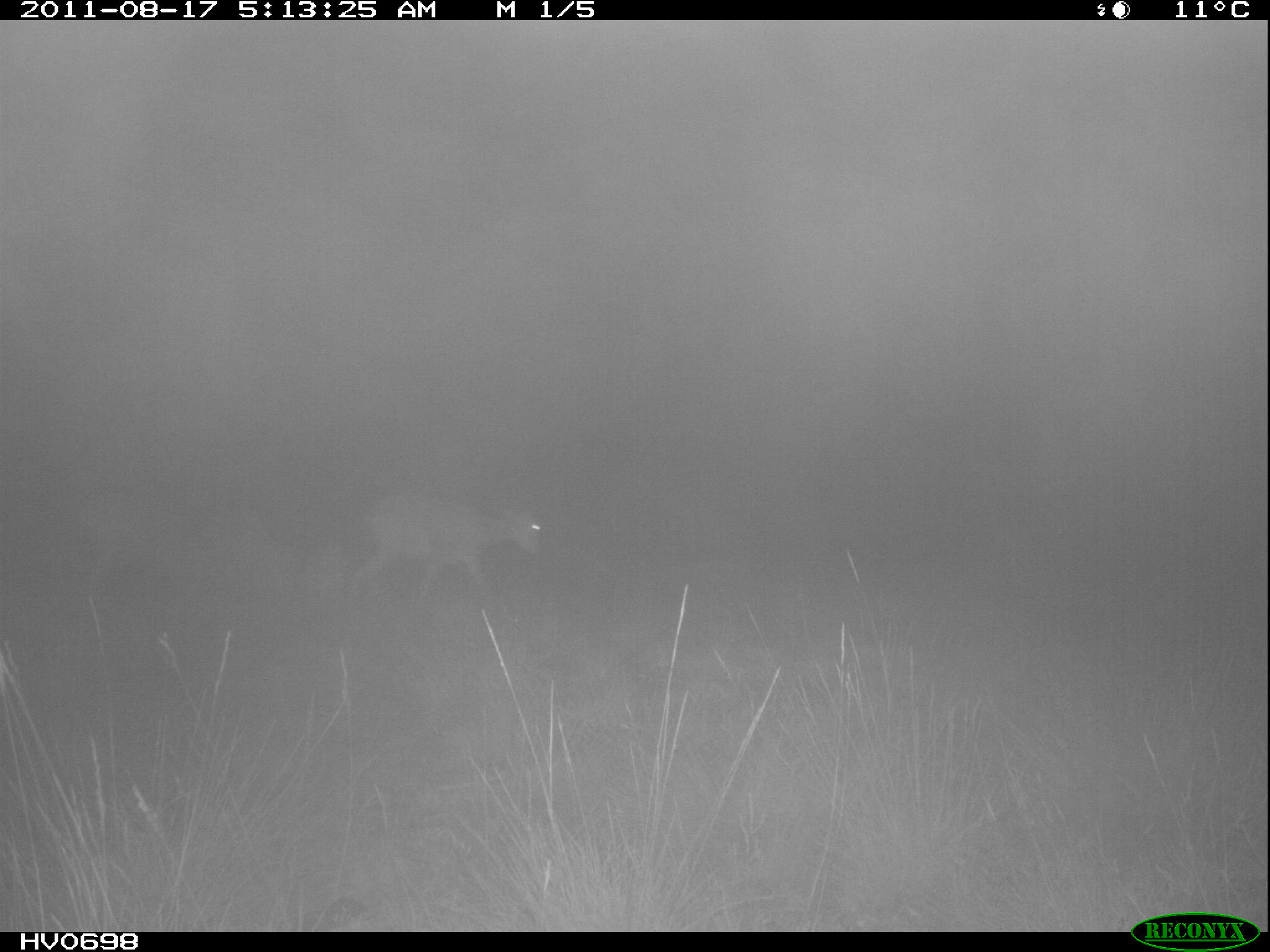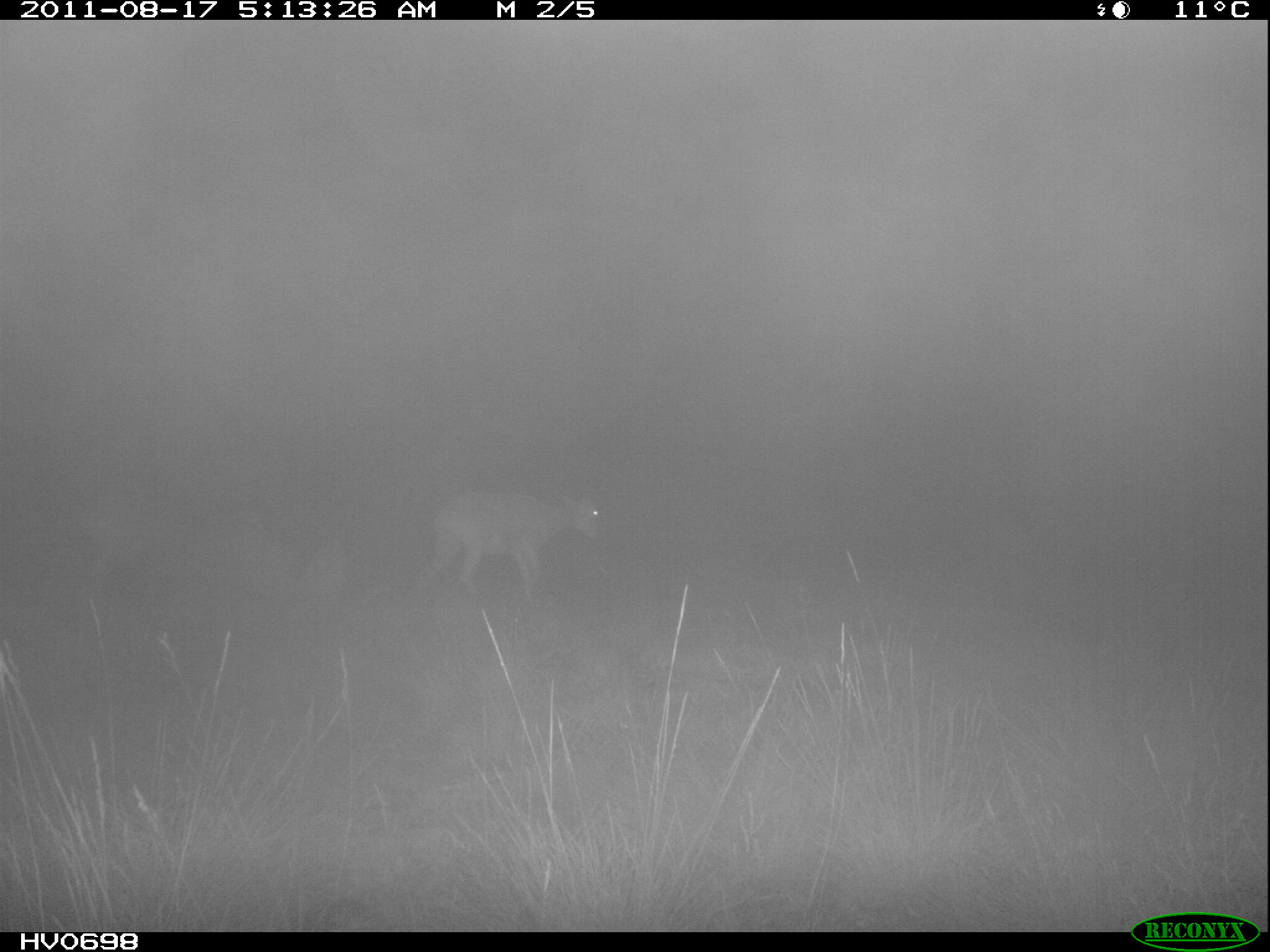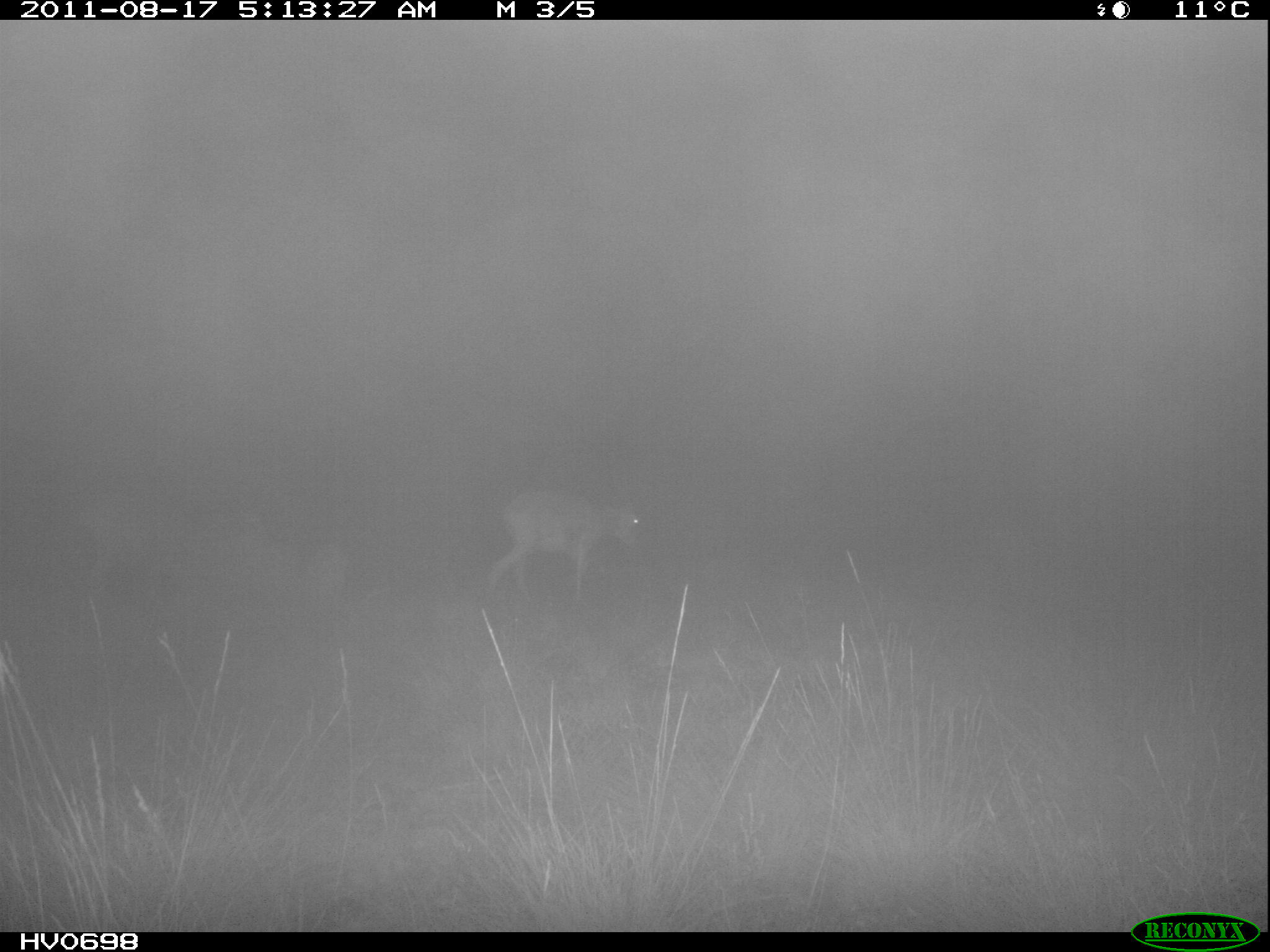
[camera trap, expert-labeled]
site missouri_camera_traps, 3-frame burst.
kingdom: Animalia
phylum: Chordata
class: Mammalia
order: Artiodactyla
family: Bovidae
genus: Ovis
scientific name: Ovis ammon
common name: mouflon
Mouflon (Ovis ammon). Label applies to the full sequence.